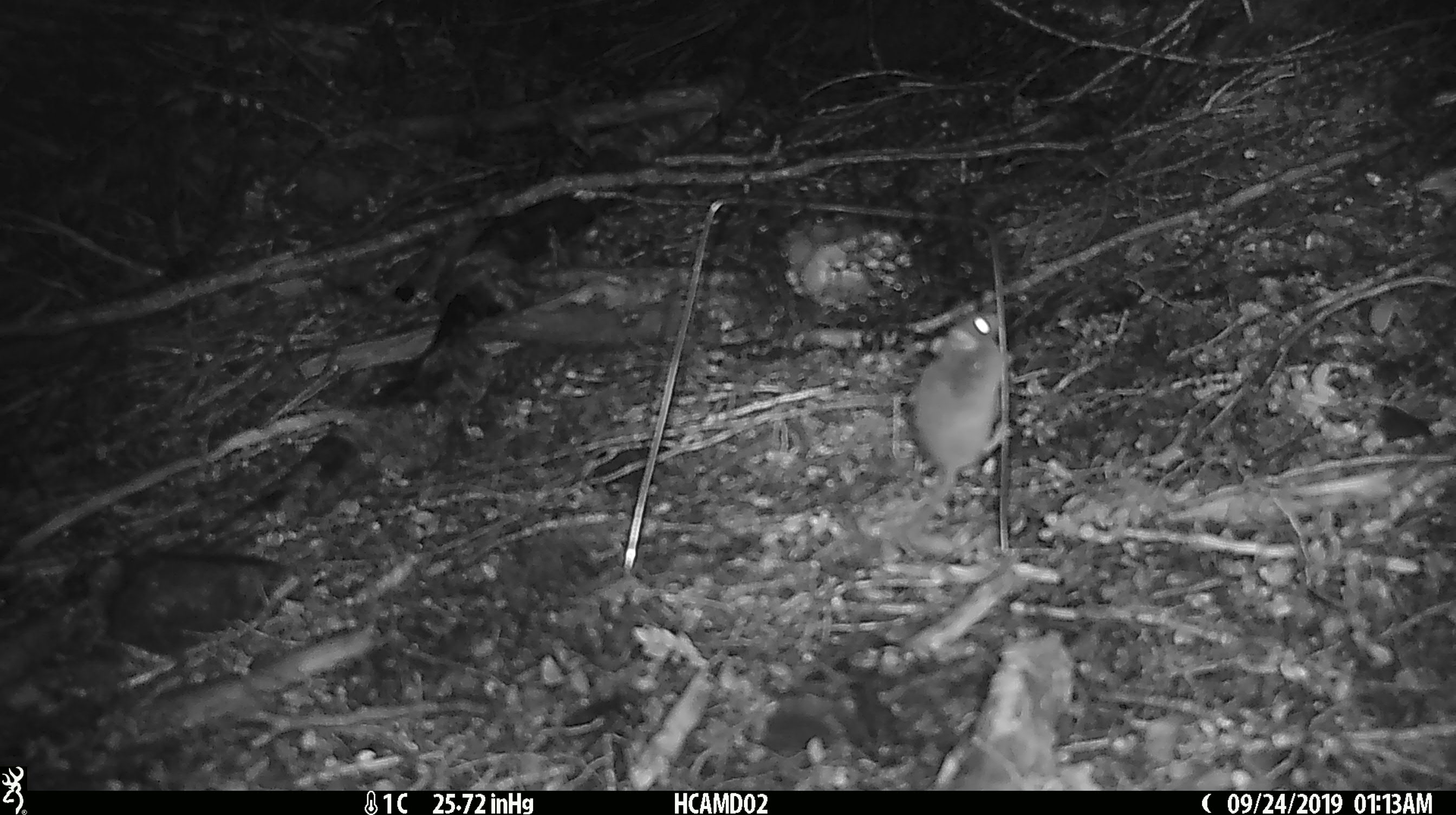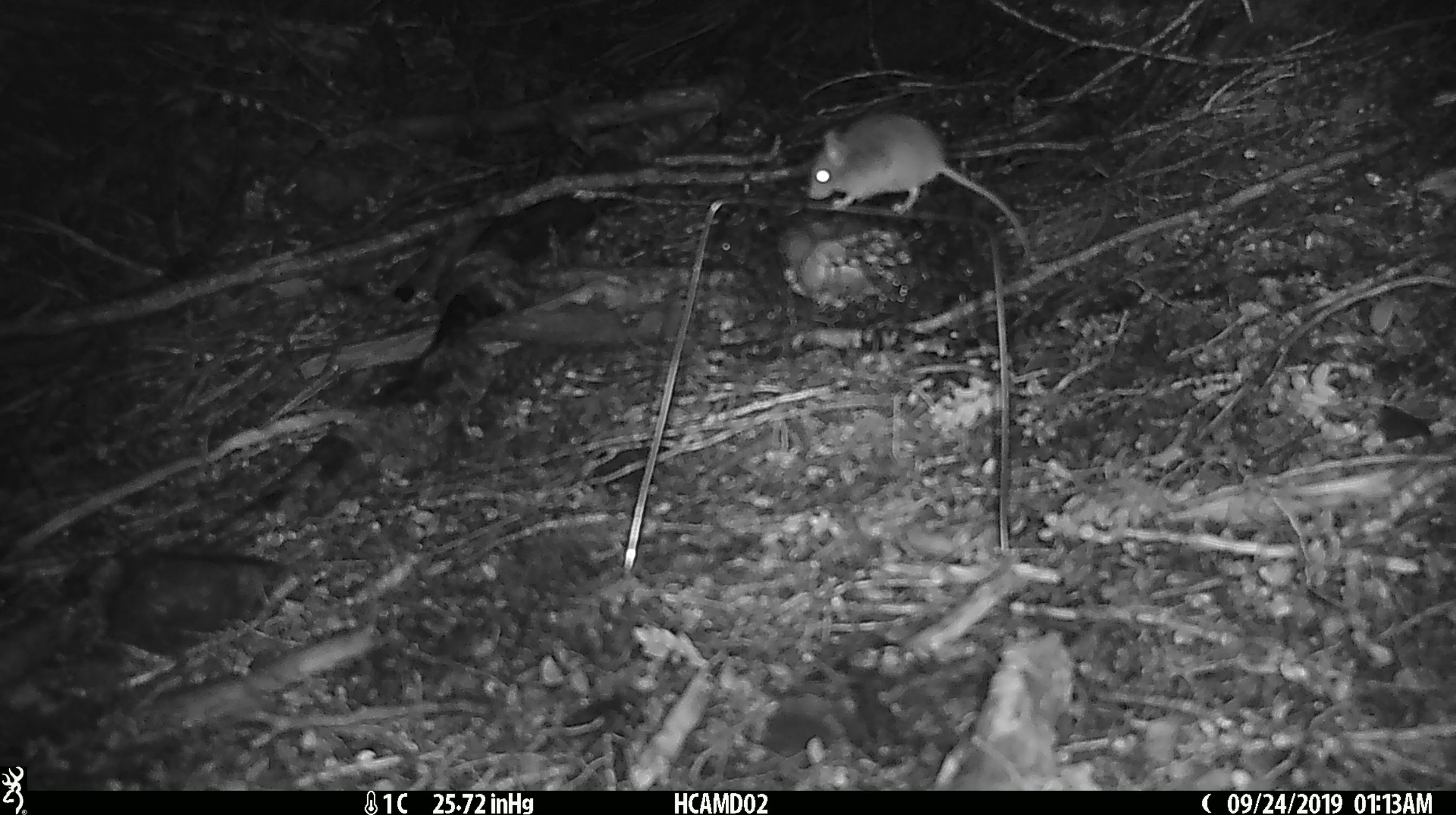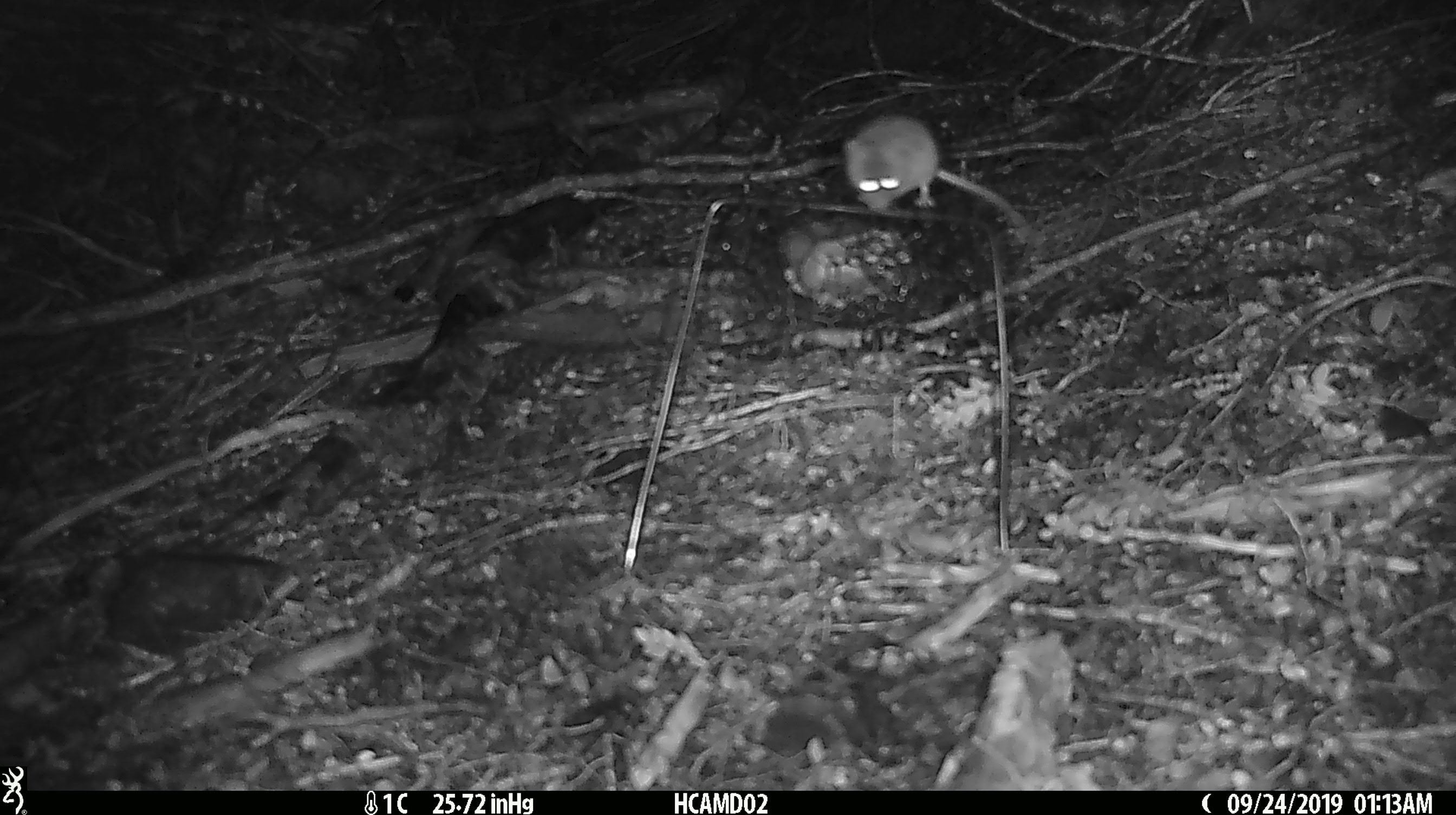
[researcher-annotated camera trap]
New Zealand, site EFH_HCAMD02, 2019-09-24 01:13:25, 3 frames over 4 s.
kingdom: Animalia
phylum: Chordata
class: Mammalia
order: Rodentia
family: Muridae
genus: Mus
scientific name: Mus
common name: mouse